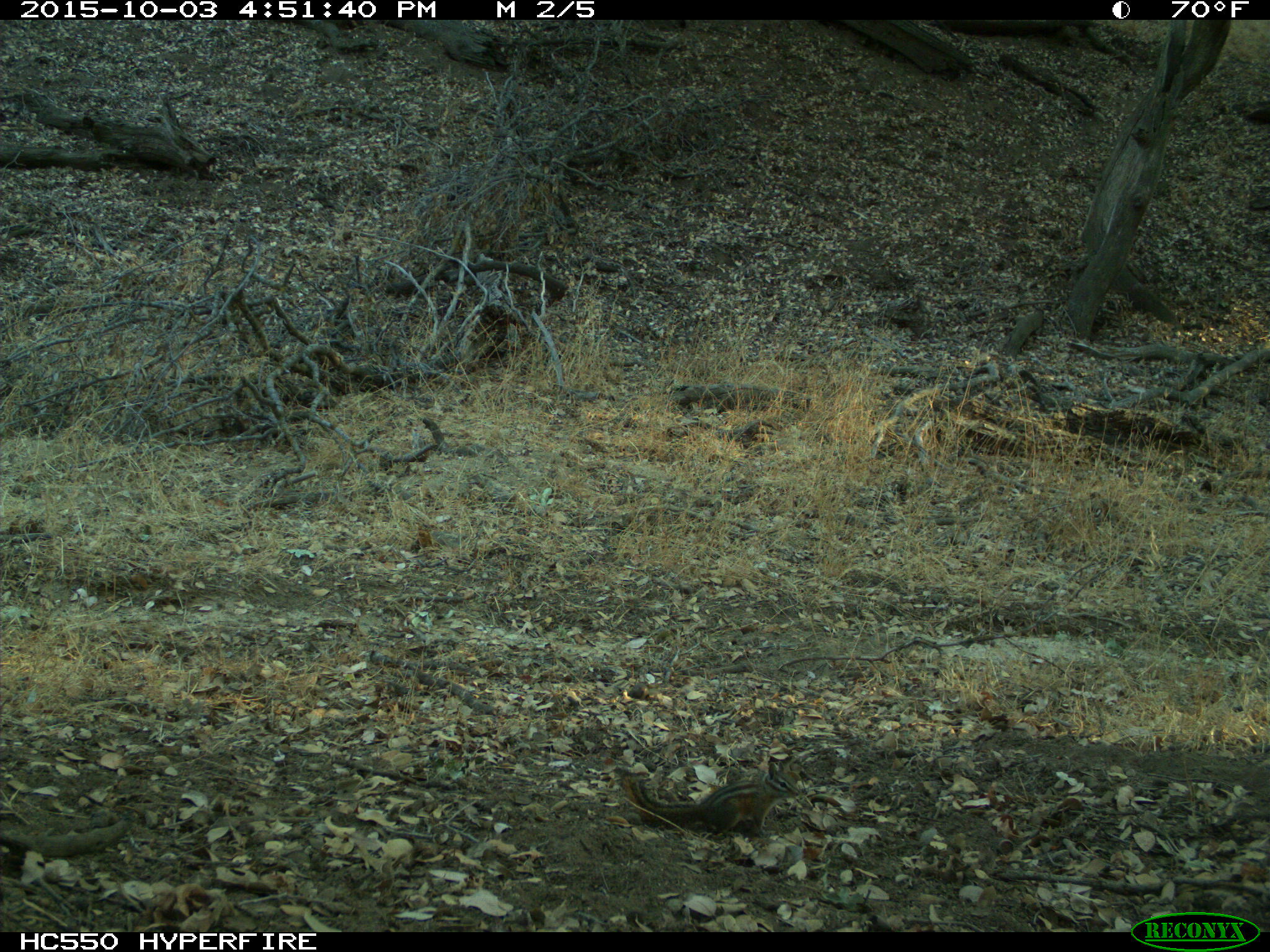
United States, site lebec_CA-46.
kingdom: Animalia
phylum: Chordata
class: Mammalia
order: Rodentia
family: Sciuridae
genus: Tamias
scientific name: Tamias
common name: chipmunk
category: unidentified chipmunk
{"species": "unidentified chipmunk (chipmunk) (Tamias)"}